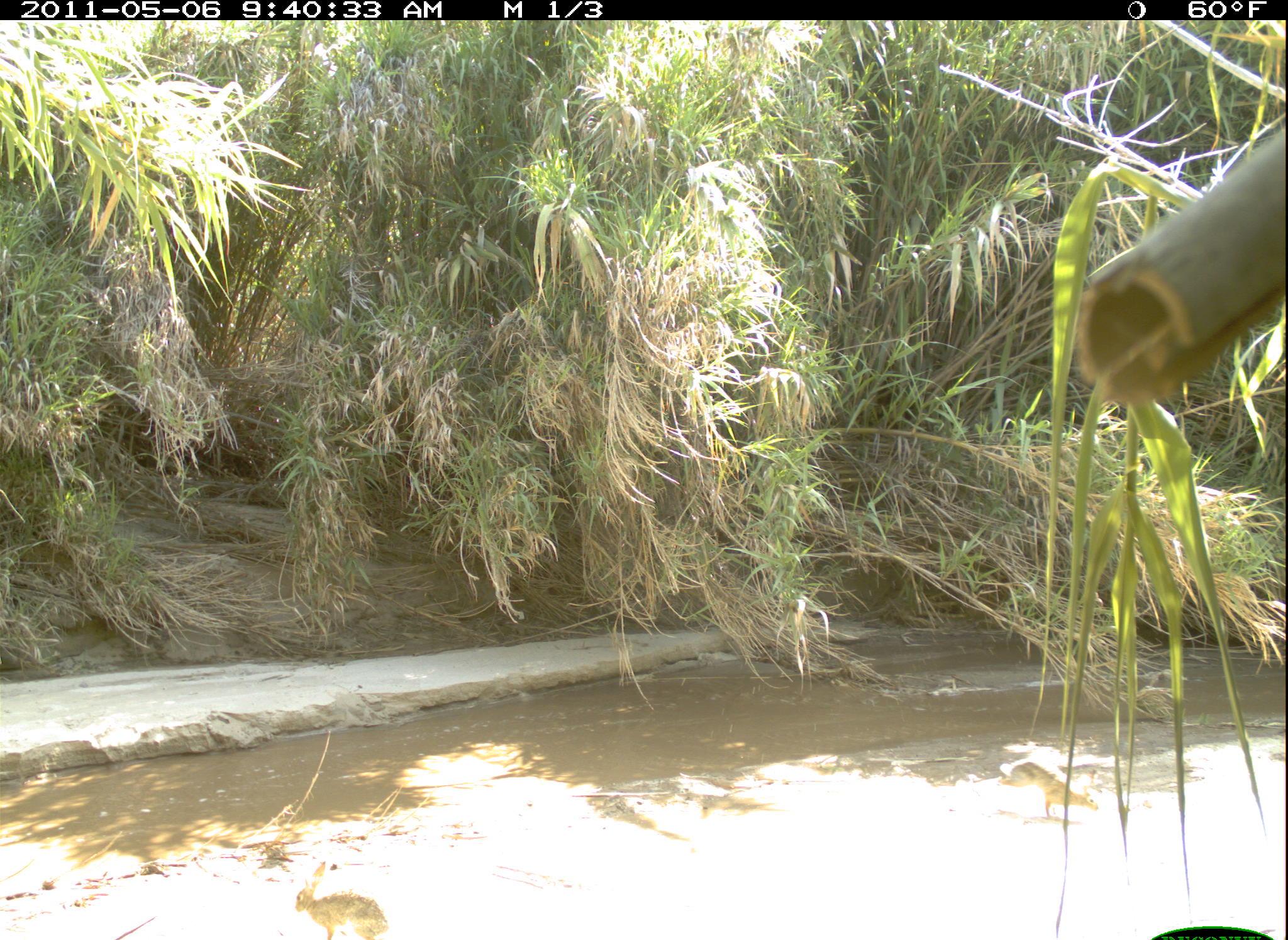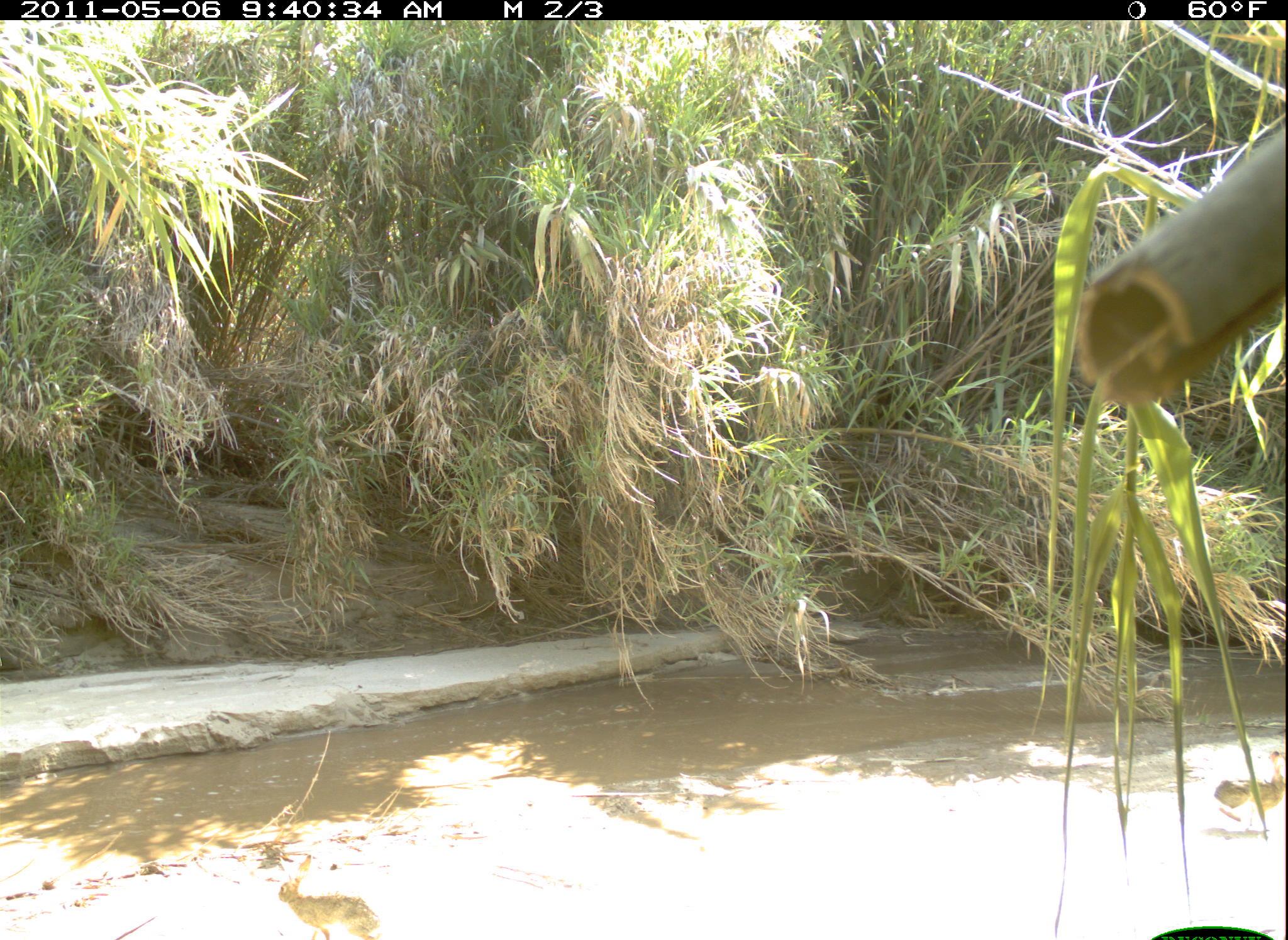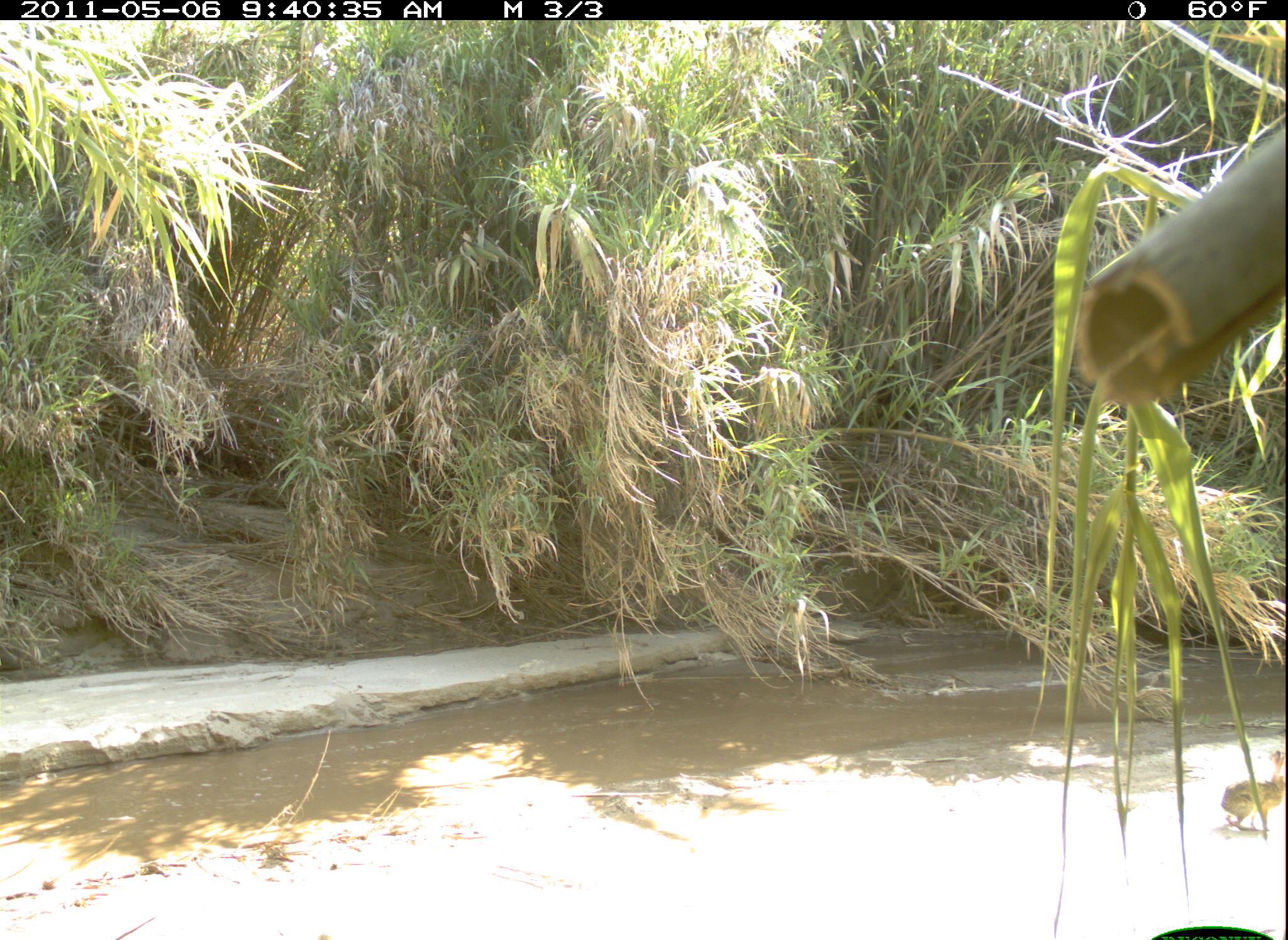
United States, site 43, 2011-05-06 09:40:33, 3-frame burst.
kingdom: Animalia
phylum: Chordata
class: Mammalia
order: Lagomorpha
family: Leporidae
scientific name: Leporidae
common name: rabbits and hares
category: rabbit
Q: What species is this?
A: Rabbit (rabbits and hares) (Leporidae).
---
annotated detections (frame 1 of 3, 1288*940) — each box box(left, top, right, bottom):
rabbit: box(290, 854, 396, 940)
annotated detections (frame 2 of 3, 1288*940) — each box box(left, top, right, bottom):
rabbit: box(259, 838, 402, 940); box(1179, 718, 1286, 849)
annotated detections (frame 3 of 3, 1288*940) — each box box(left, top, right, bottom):
rabbit: box(1222, 730, 1286, 842)